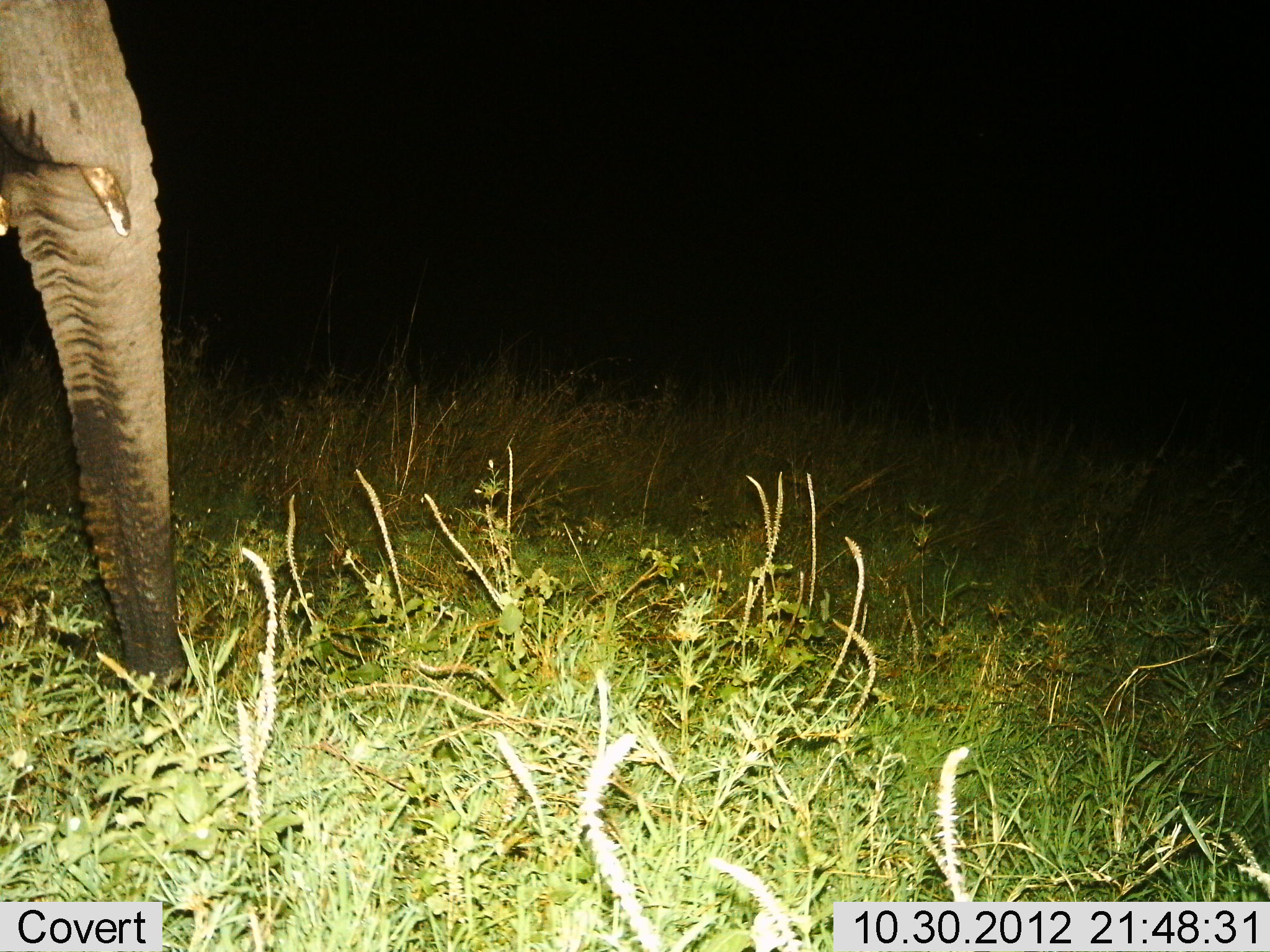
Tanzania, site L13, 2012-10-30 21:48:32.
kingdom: Animalia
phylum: Chordata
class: Mammalia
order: Proboscidea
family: Elephantidae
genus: Loxodonta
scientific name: Loxodonta africana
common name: african bush elephant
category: elephant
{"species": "elephant (african bush elephant) (Loxodonta africana)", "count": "1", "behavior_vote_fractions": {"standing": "50%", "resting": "0%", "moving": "10%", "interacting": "0%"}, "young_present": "0%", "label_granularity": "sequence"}